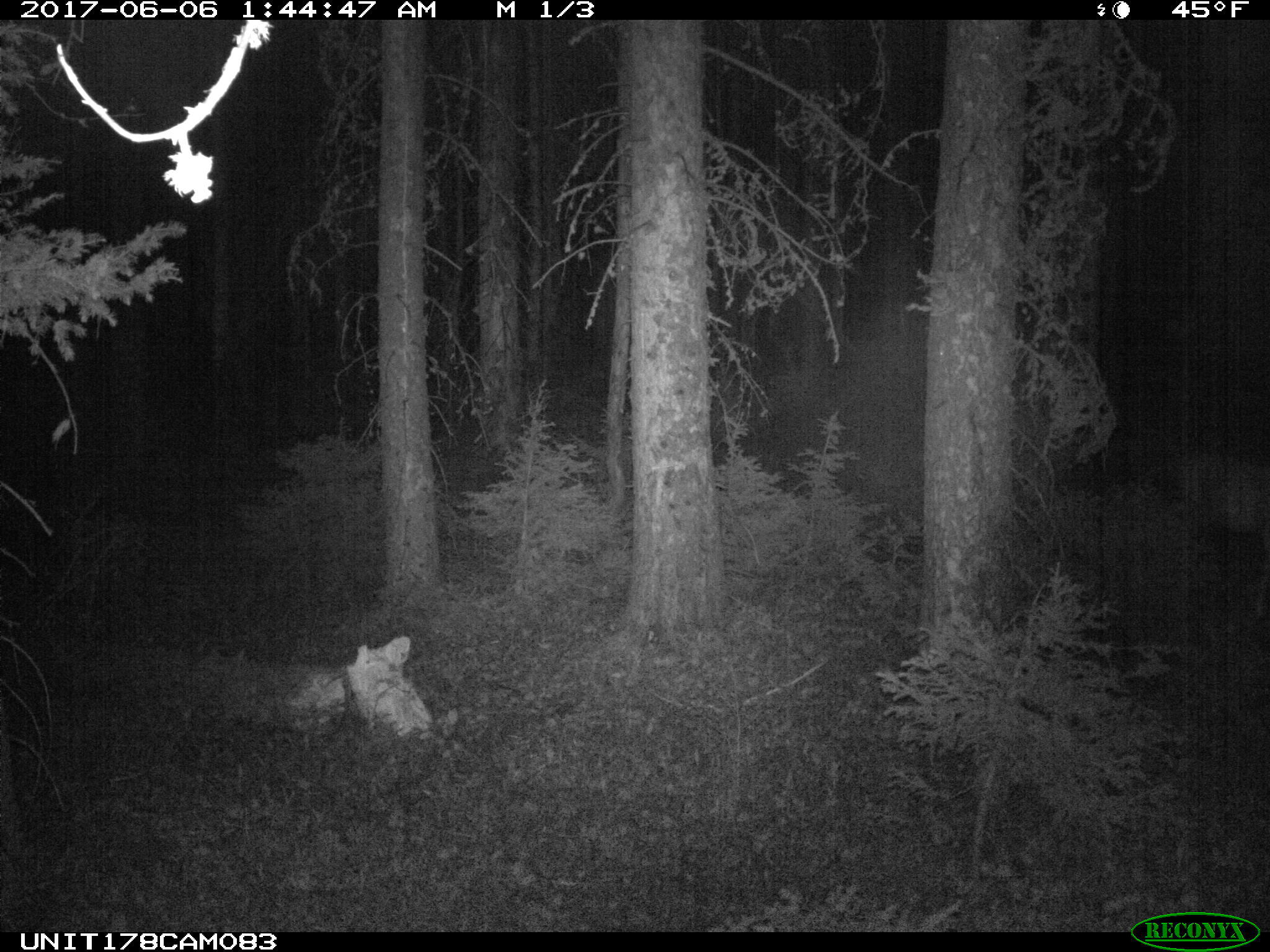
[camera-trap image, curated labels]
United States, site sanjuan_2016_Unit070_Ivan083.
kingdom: Animalia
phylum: Chordata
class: Mammalia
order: Artiodactyla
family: Cervidae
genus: Odocoileus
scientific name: Odocoileus hemionus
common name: mule deer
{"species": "Odocoileus hemionus (mule deer)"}